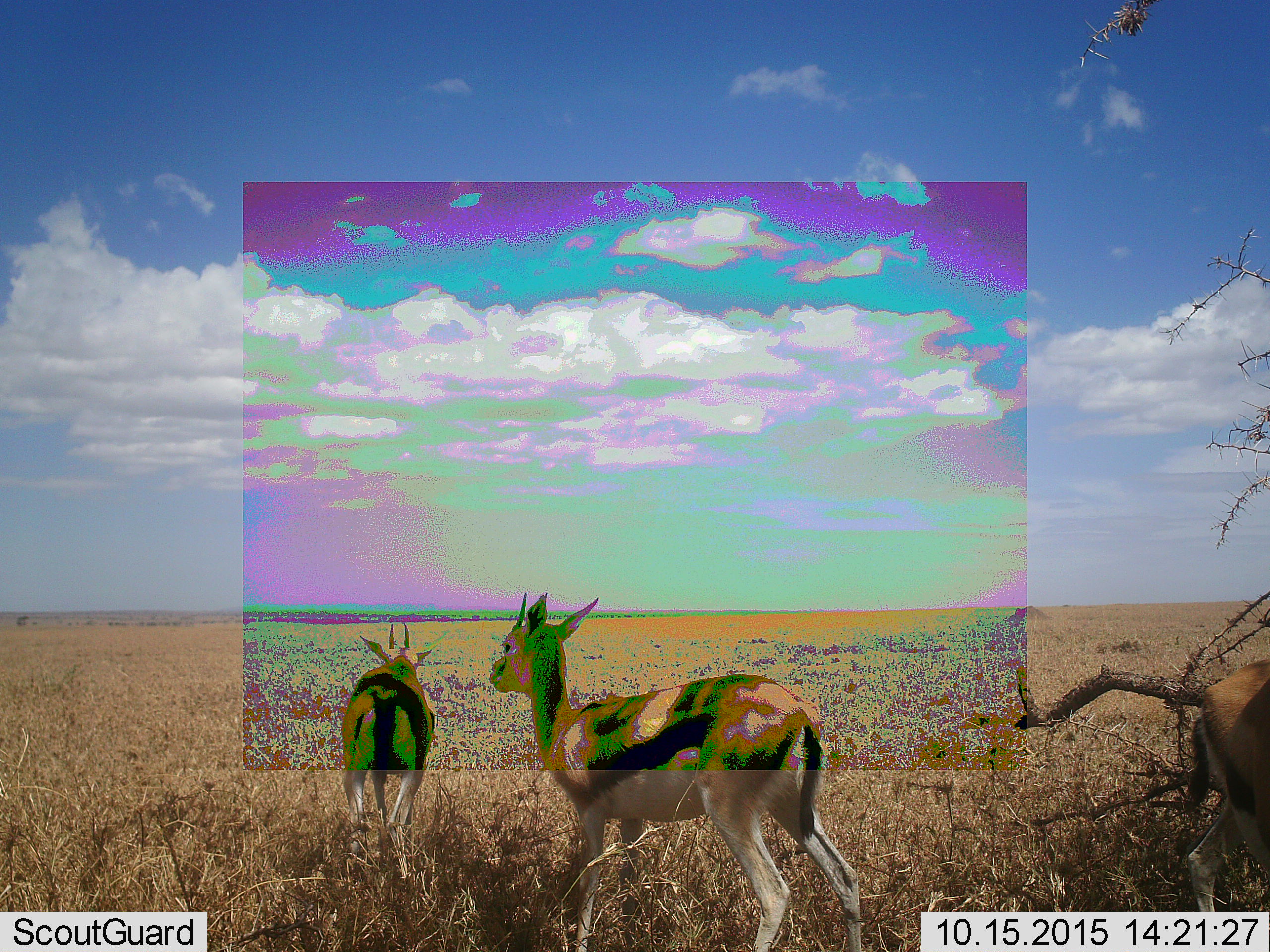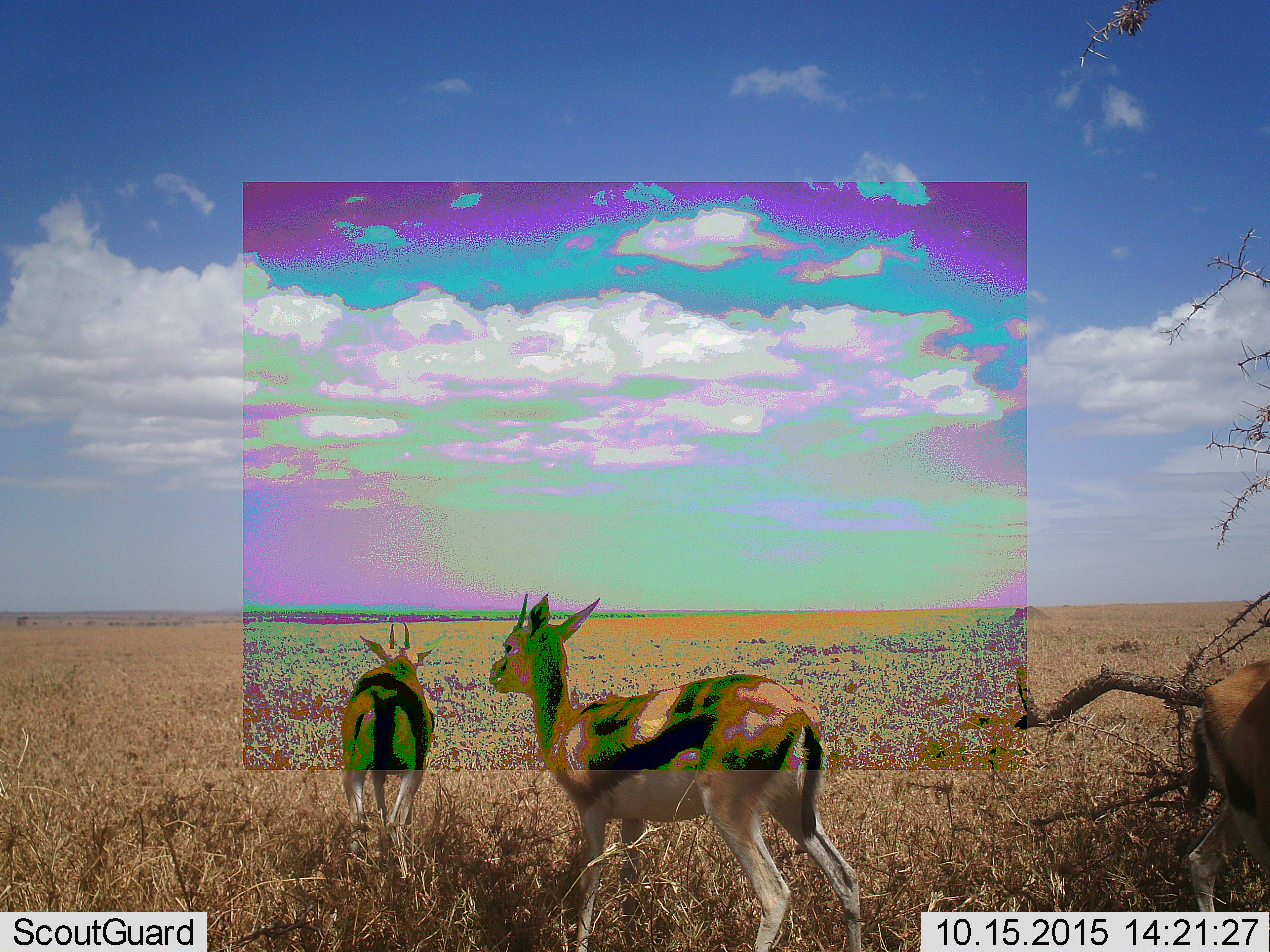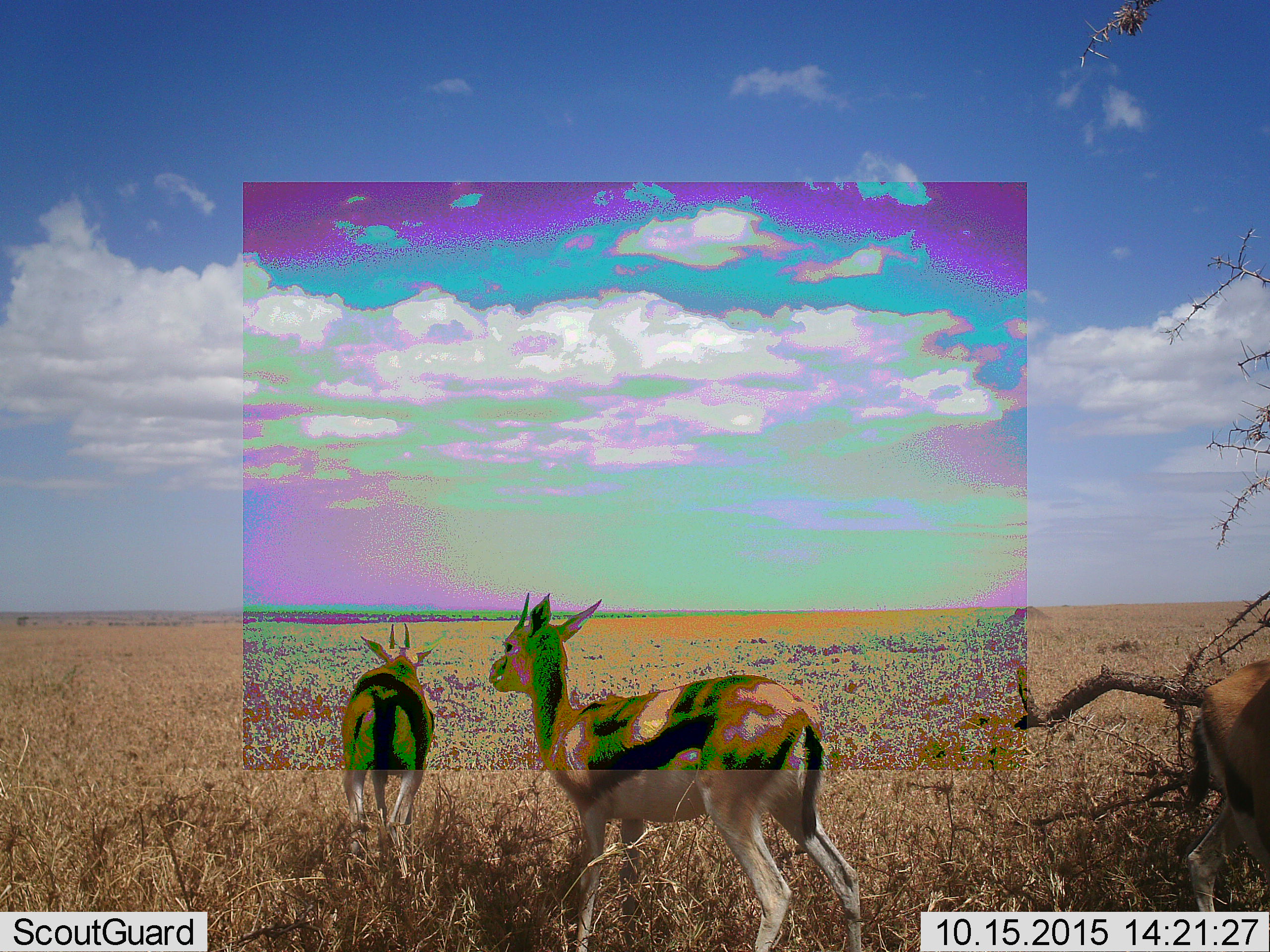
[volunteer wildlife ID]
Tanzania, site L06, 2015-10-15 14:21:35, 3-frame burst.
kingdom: Animalia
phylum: Chordata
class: Mammalia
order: Artiodactyla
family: Bovidae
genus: Eudorcas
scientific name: Eudorcas thomsonii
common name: thomson's gazelle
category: gazellethomsons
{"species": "gazellethomsons (thomson's gazelle) (Eudorcas thomsonii)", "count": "3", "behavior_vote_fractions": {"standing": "56%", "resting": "0%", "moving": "56%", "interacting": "0%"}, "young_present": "0%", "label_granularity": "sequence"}